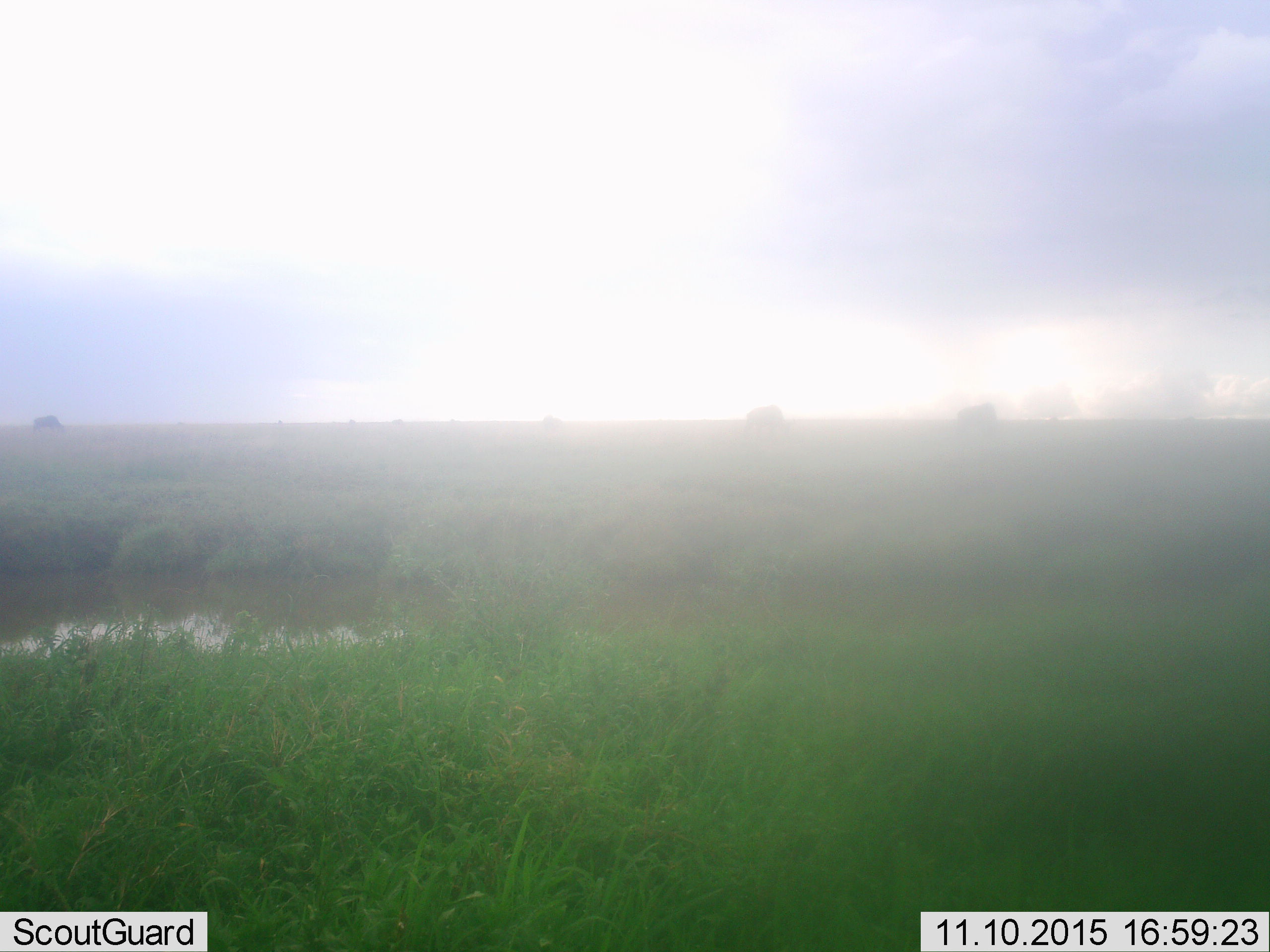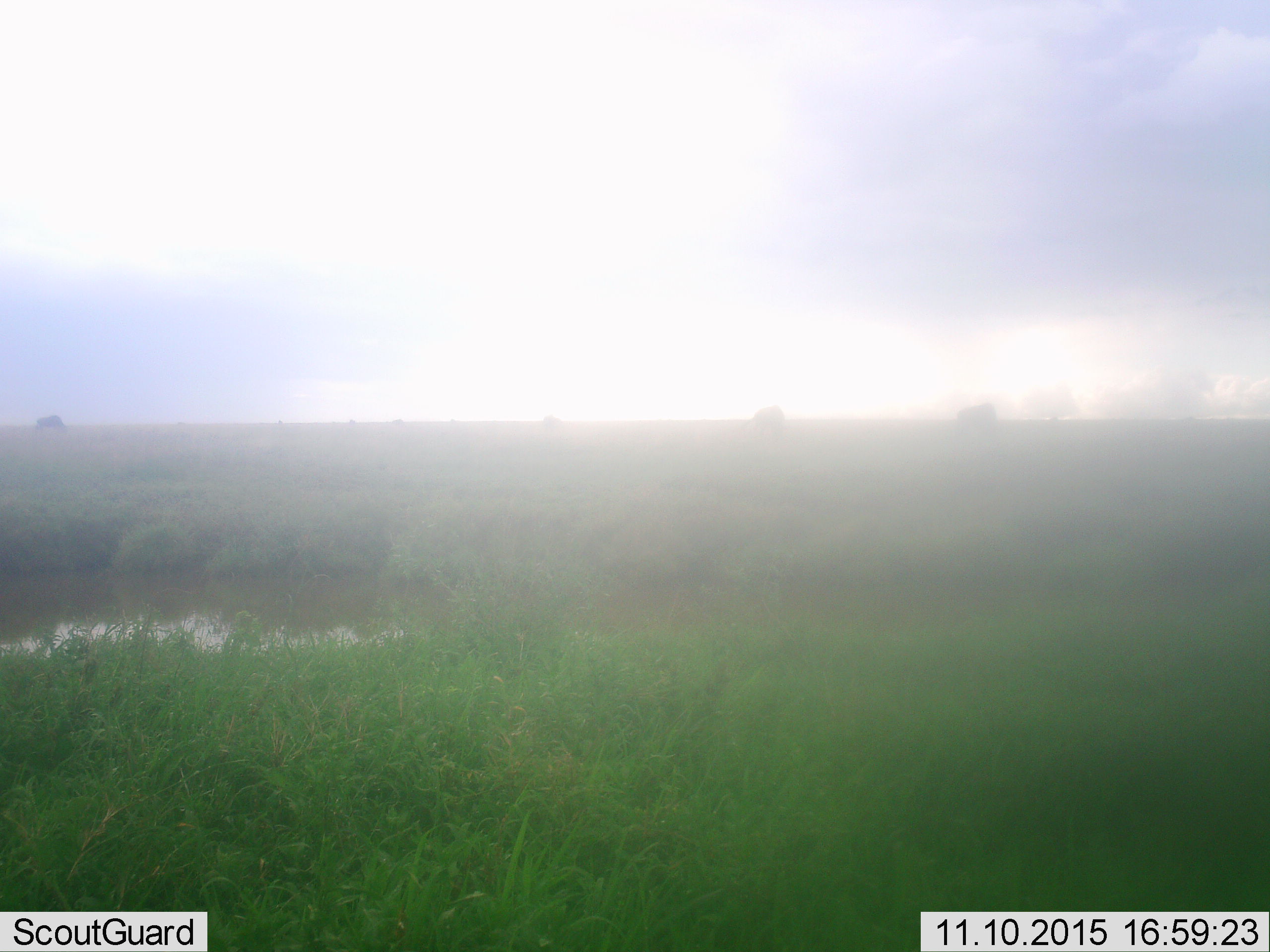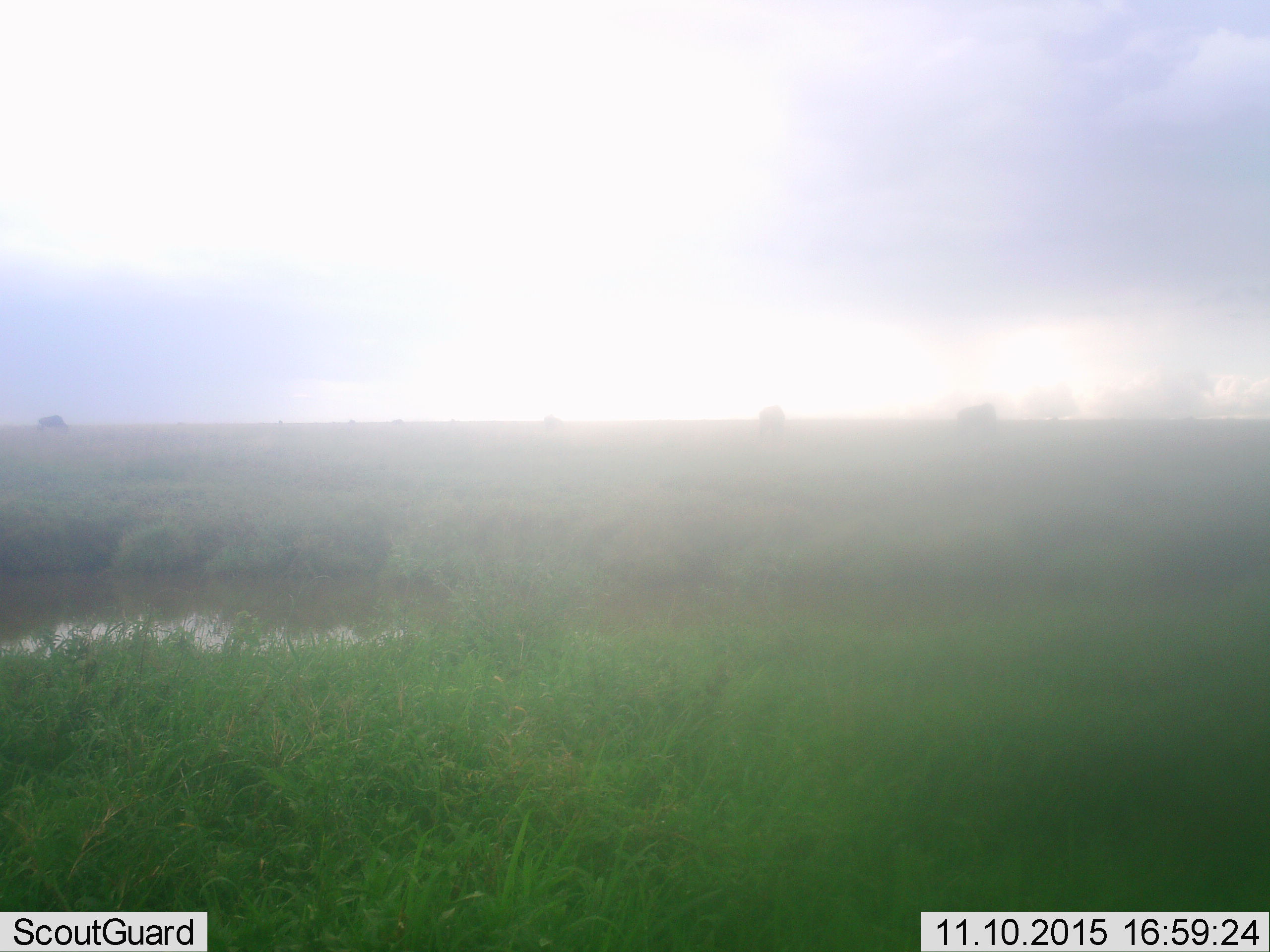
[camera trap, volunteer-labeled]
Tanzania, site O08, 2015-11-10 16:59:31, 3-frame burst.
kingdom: Animalia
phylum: Chordata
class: Mammalia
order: Artiodactyla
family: Bovidae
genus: Connochaetes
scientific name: Connochaetes taurinus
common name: blue wildebeest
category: wildebeest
Wildebeest (blue wildebeest) (Connochaetes taurinus), count 3. Behavior (volunteer vote fractions): standing 33%, resting 0%, moving 67%, interacting 0%. Young present (vote fraction): 0%. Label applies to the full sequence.